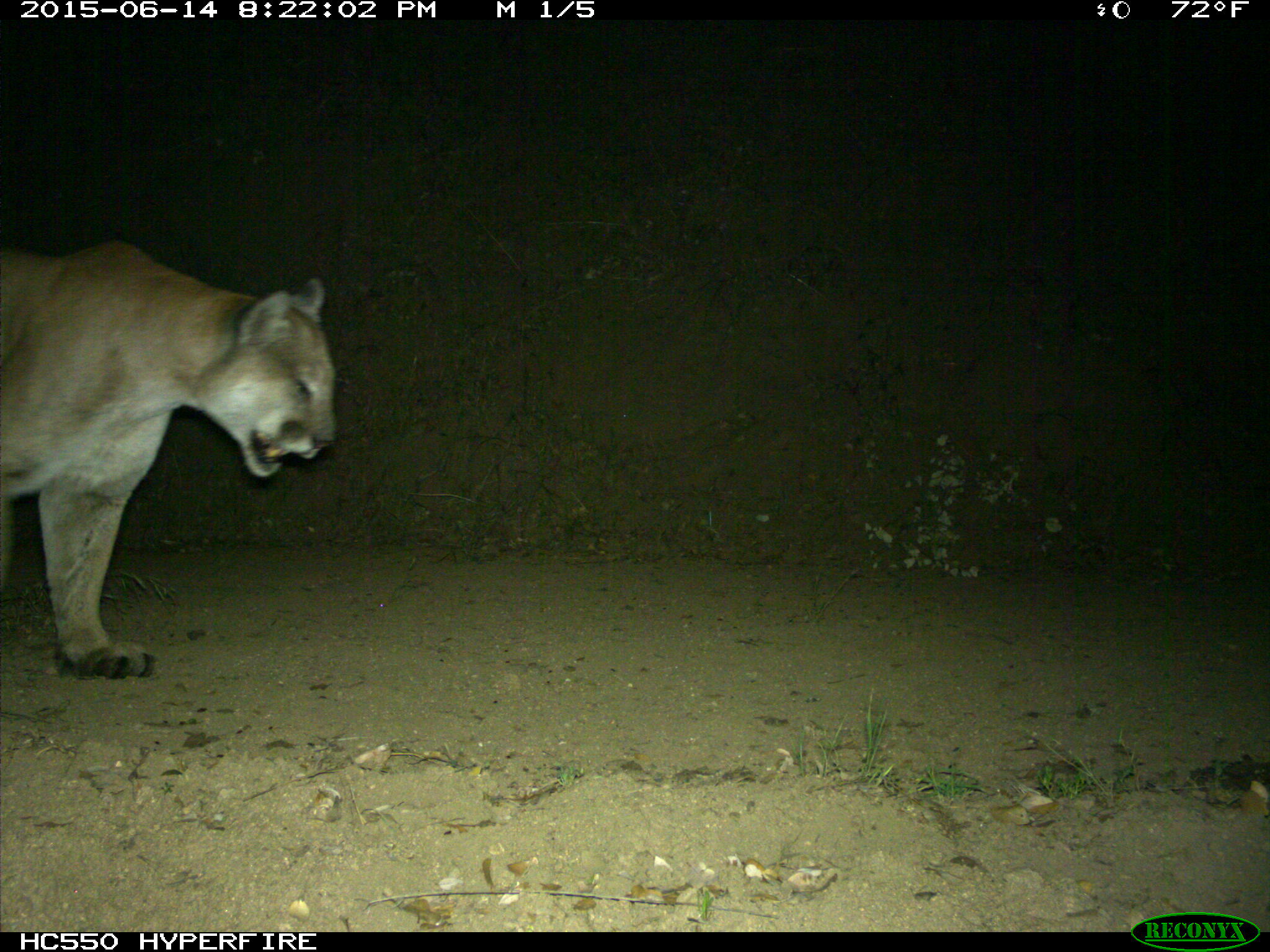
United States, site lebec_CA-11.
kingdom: Animalia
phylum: Chordata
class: Mammalia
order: Carnivora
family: Felidae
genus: Puma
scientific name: Puma concolor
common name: mountain lion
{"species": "Puma concolor (mountain lion)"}